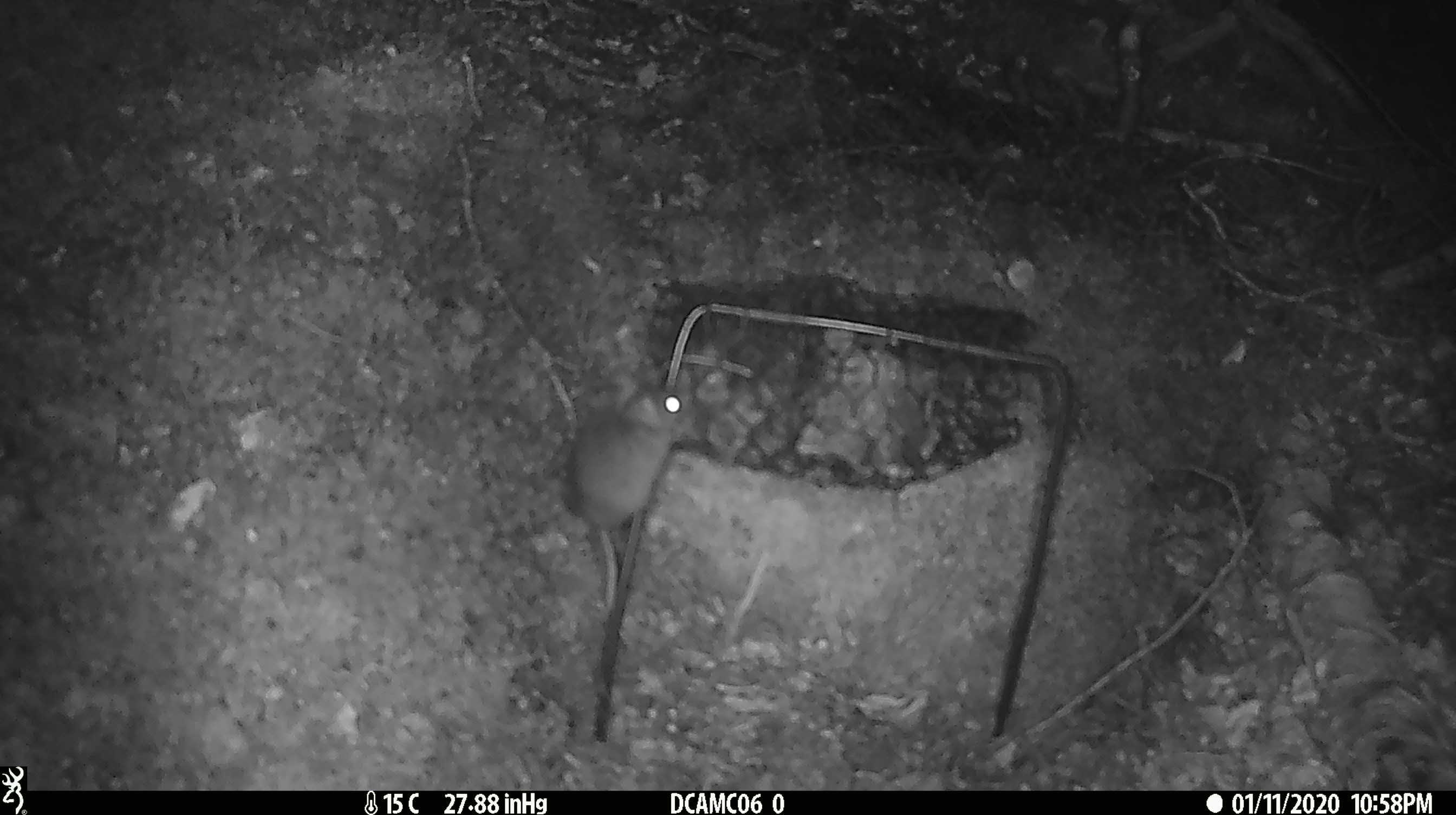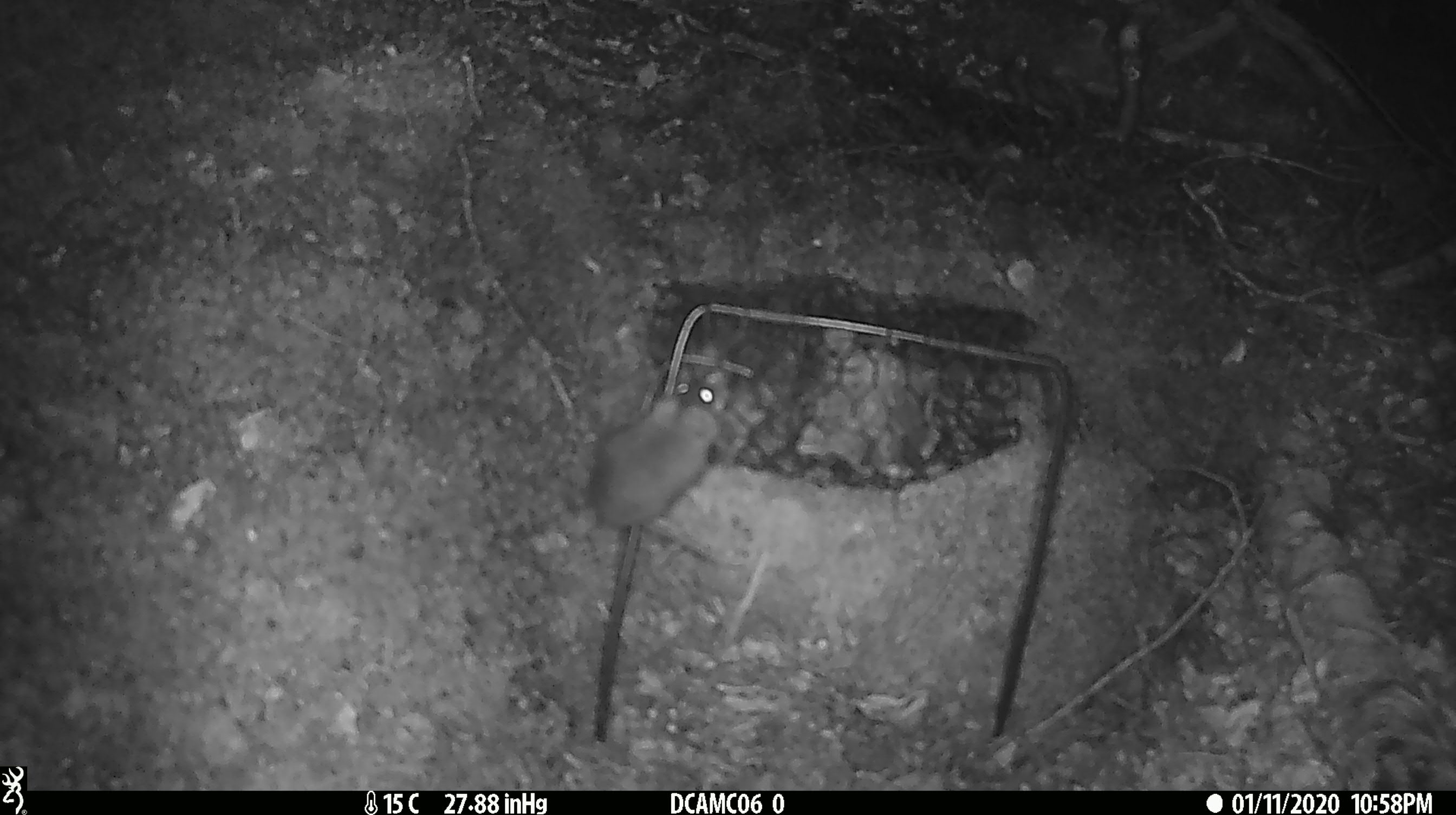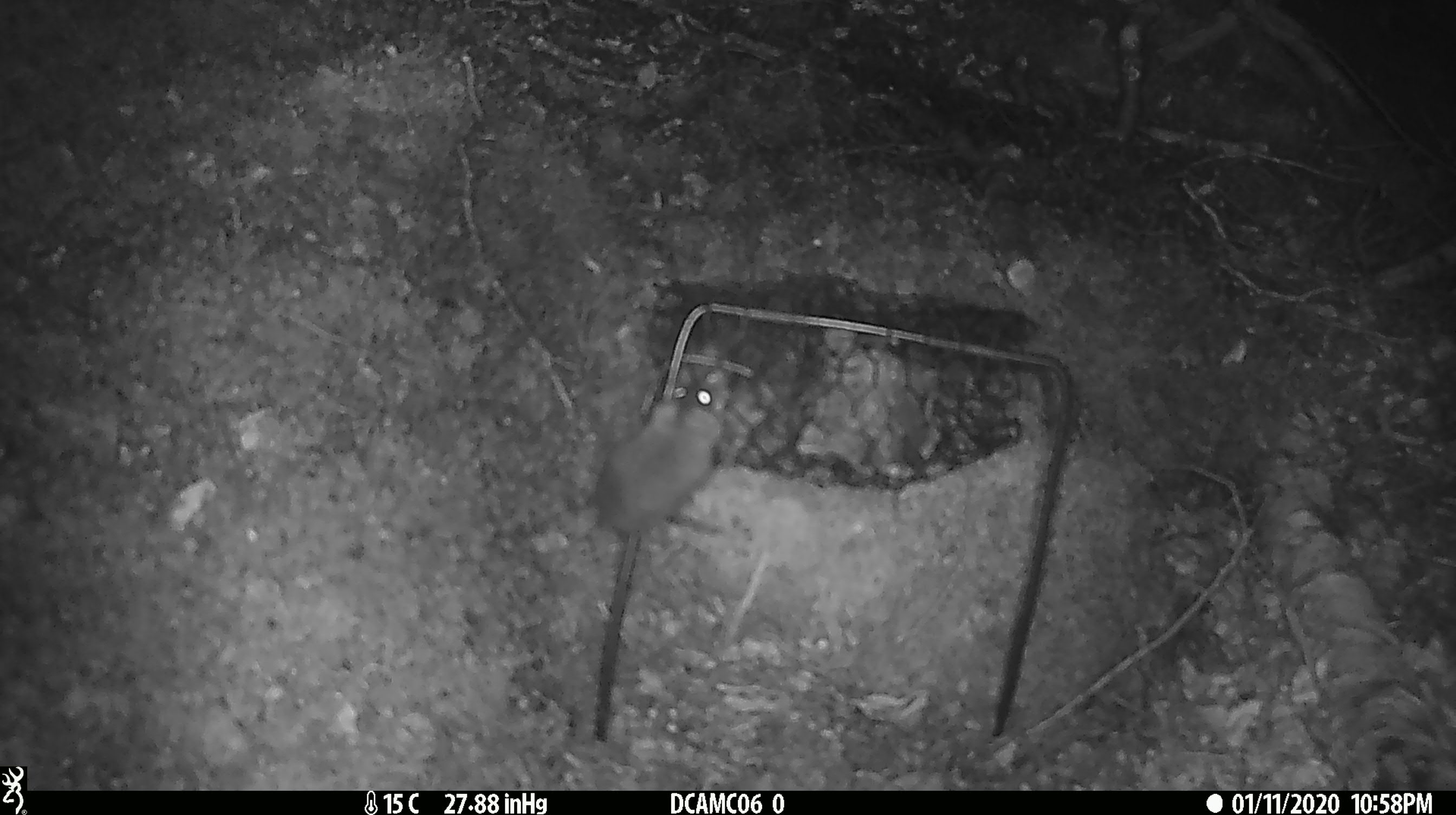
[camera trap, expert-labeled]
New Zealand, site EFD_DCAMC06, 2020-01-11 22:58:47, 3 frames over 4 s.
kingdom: Animalia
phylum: Chordata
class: Mammalia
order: Rodentia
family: Muridae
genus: Mus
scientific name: Mus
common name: mouse